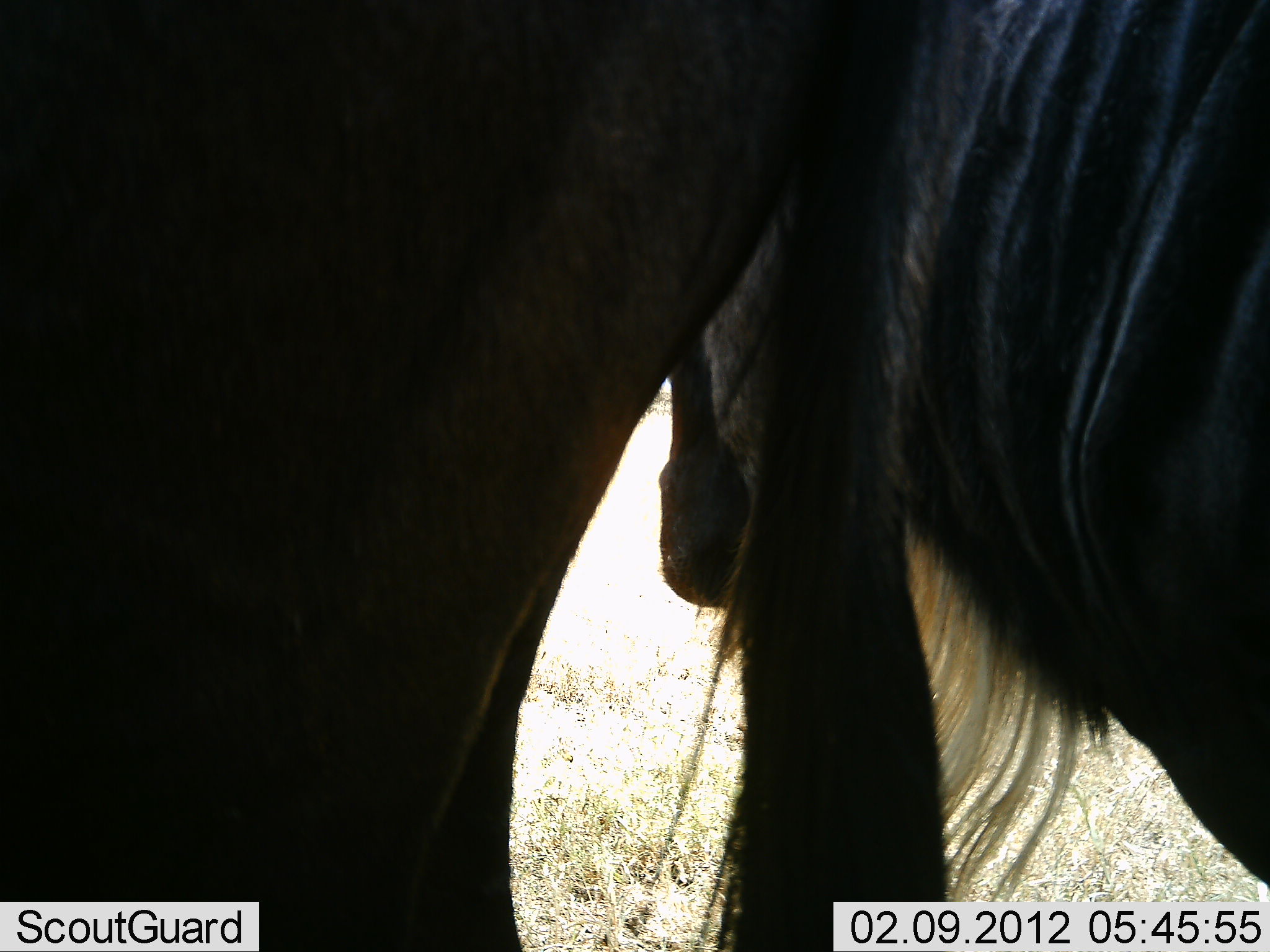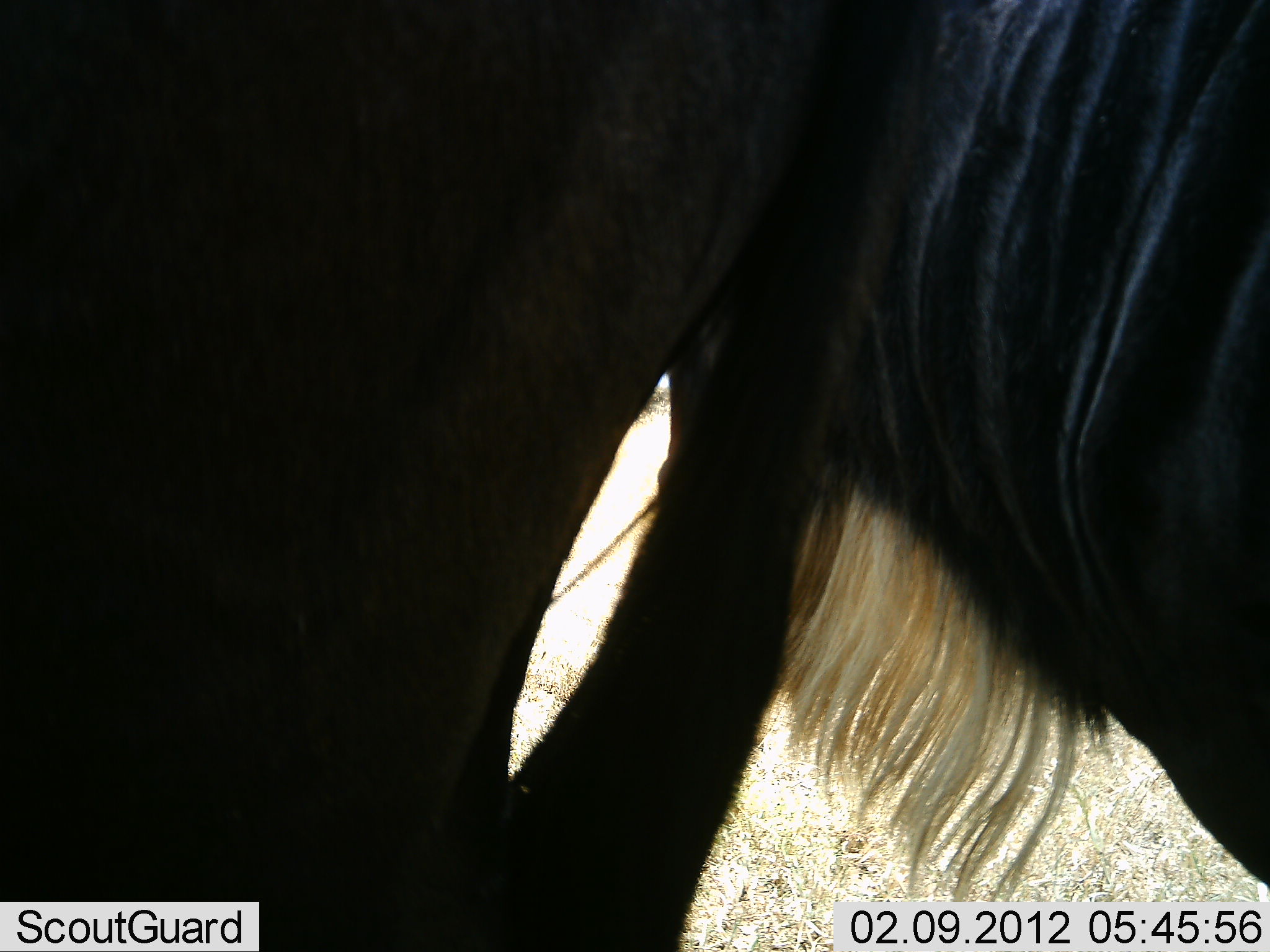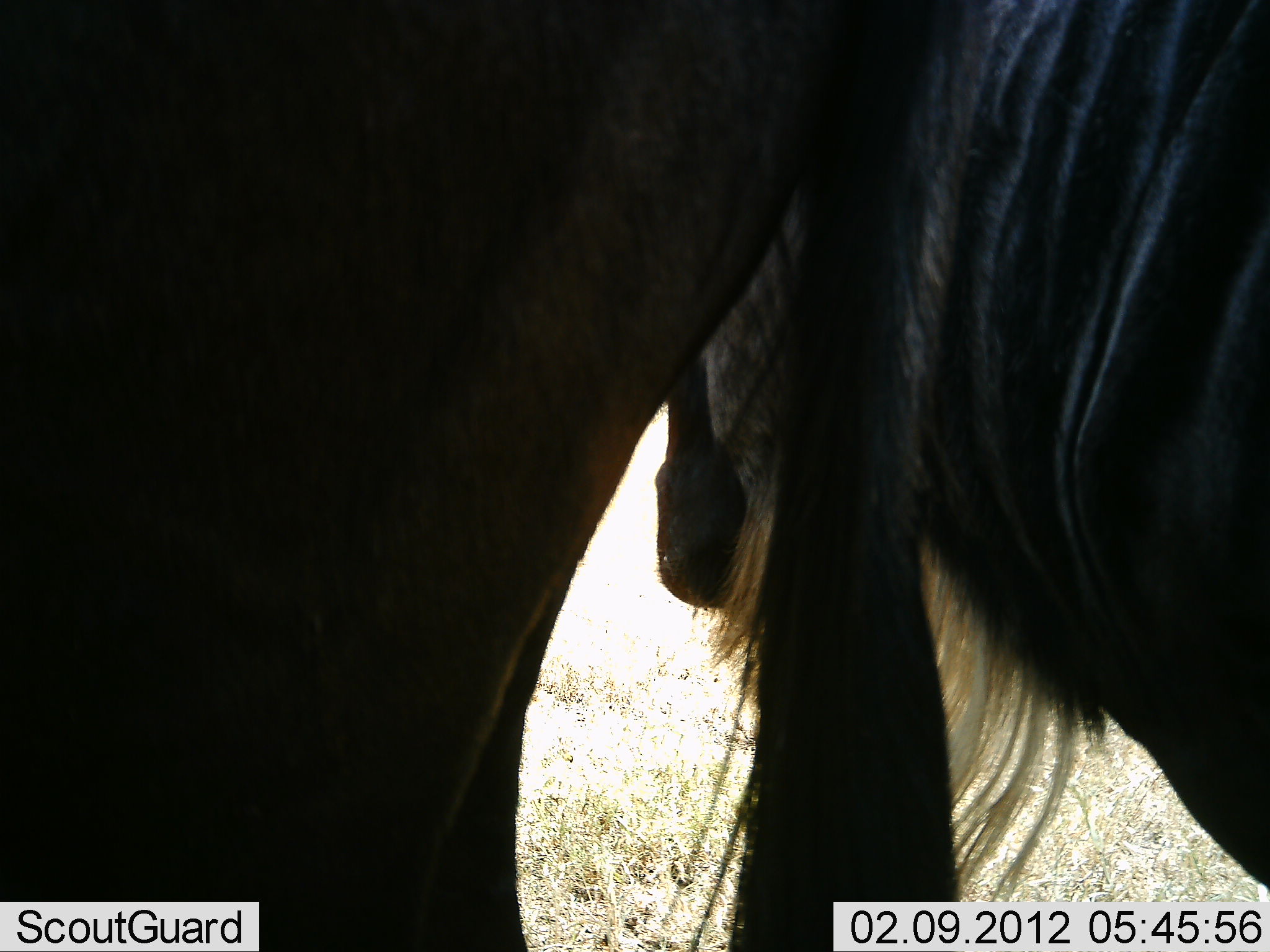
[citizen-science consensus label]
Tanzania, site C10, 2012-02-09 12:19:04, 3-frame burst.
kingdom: Animalia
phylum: Chordata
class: Mammalia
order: Artiodactyla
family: Bovidae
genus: Connochaetes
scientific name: Connochaetes taurinus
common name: blue wildebeest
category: wildebeest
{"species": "wildebeest (blue wildebeest) (Connochaetes taurinus)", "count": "2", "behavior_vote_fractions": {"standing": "92%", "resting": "8%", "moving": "0%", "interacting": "0%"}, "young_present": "0%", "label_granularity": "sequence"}